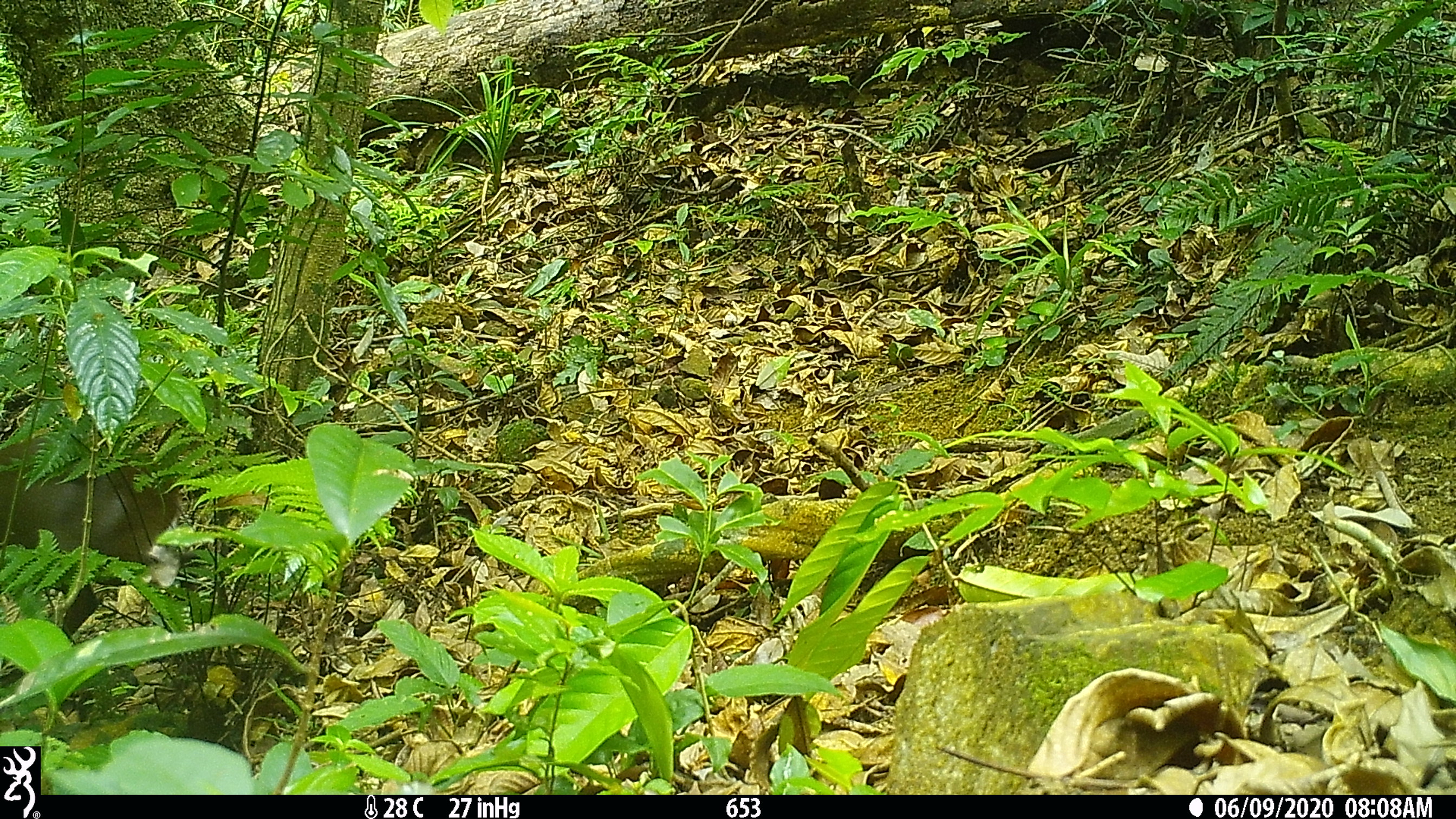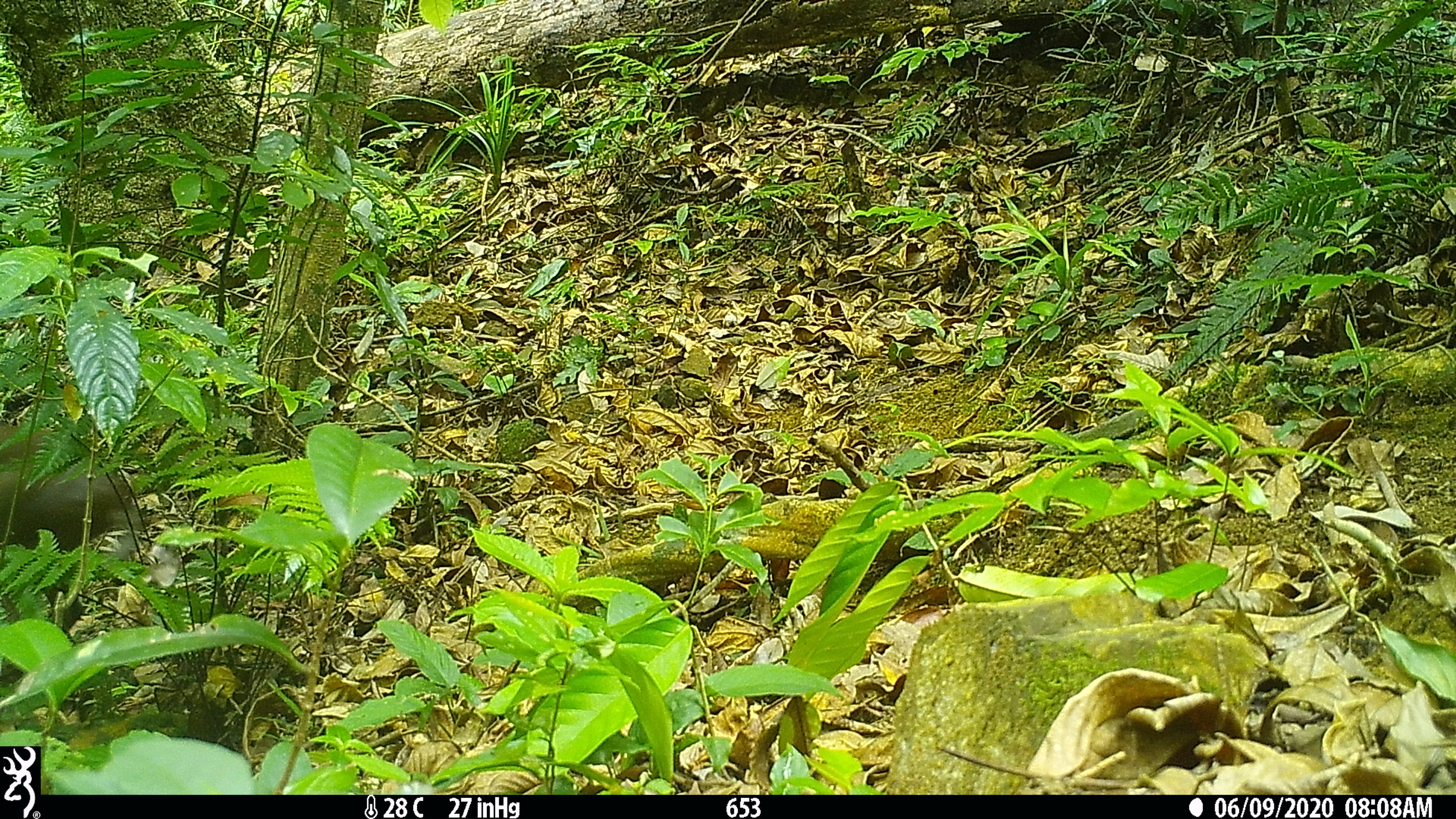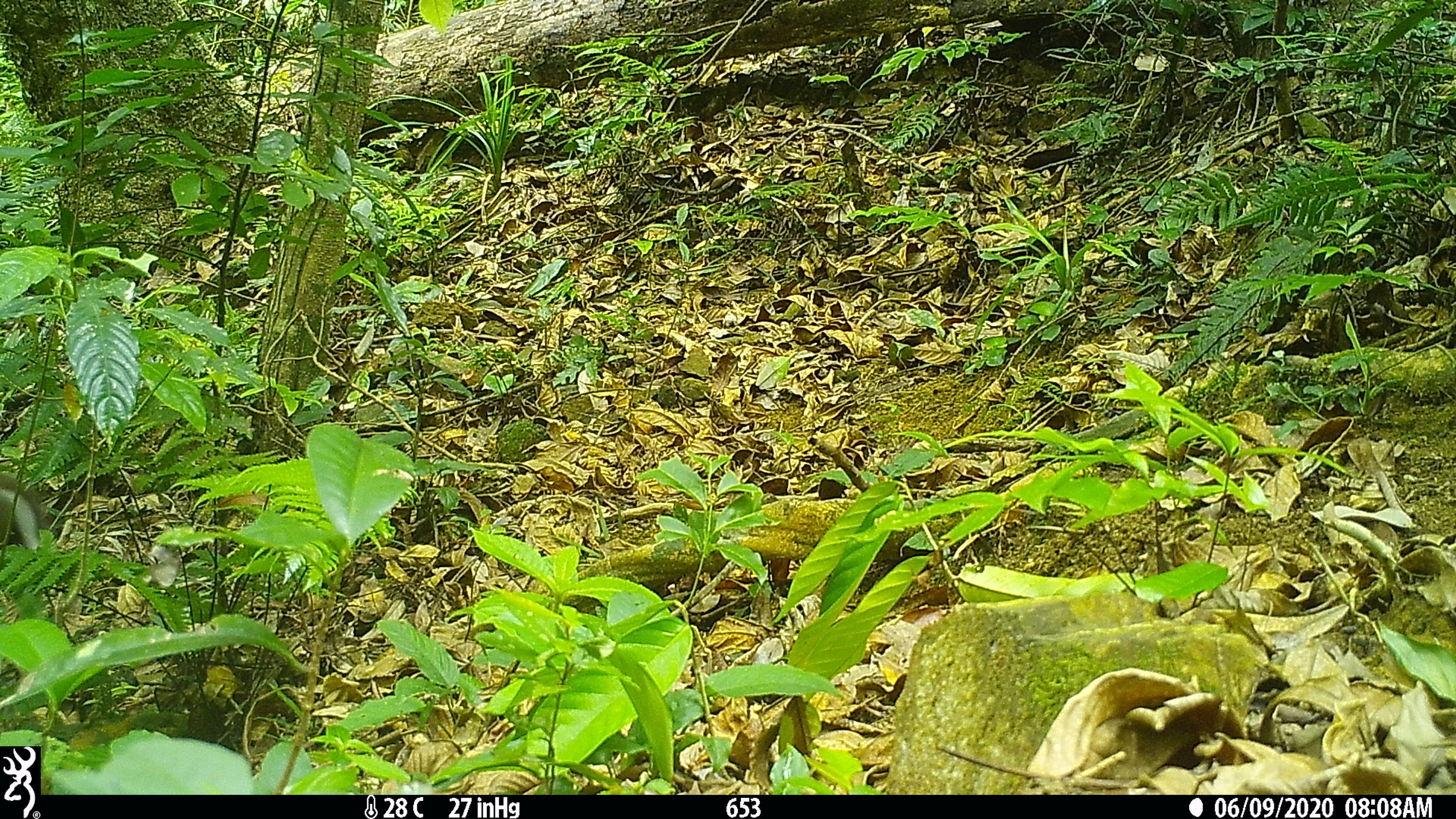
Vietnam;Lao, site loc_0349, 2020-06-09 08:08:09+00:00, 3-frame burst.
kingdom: Animalia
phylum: Chordata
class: Mammalia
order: Artiodactyla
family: Cervidae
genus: Muntiacus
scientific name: Muntiacus rooseveltorum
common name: roosevelt's muntjac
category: roosevelts muntjac group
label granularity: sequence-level